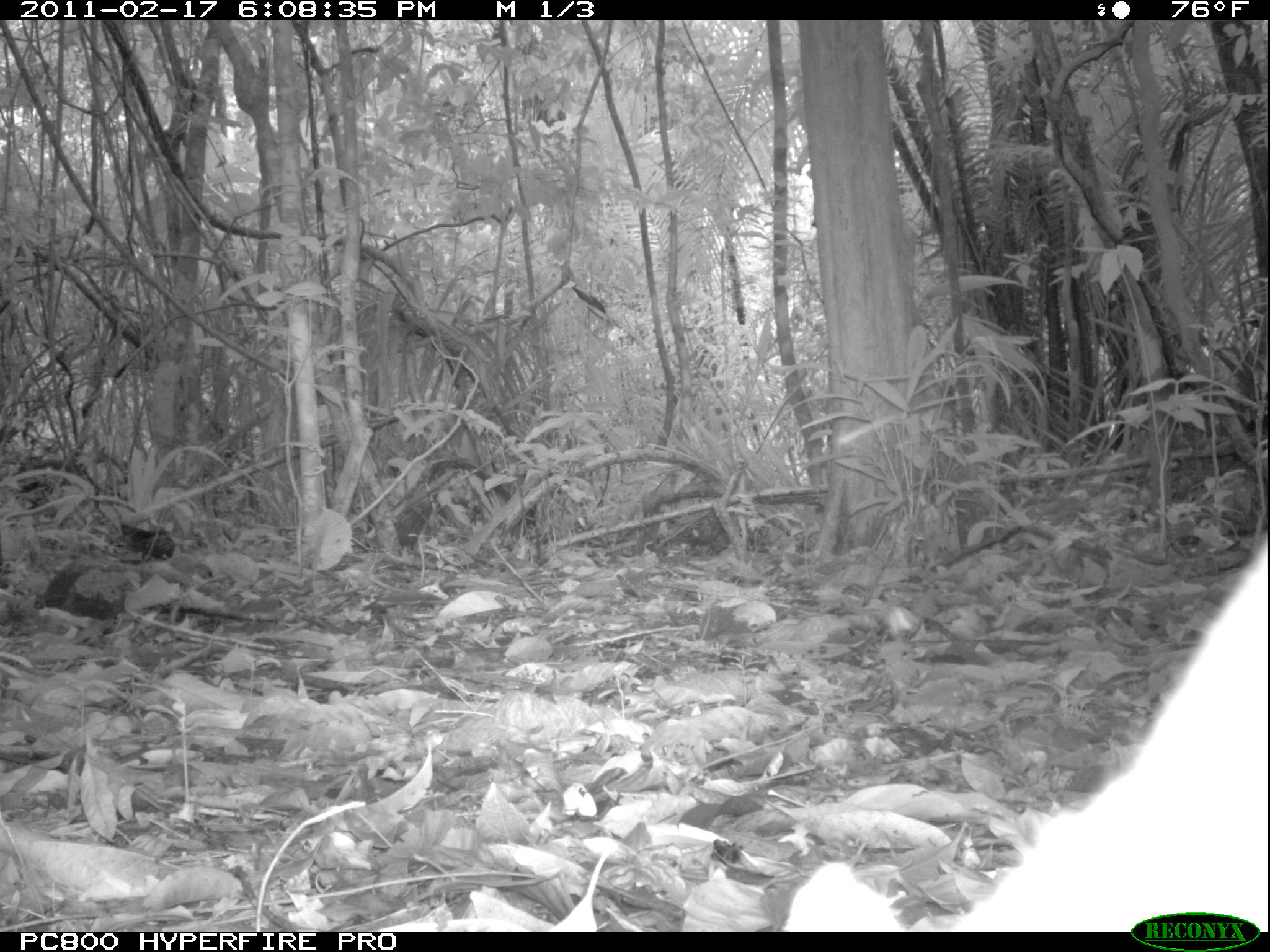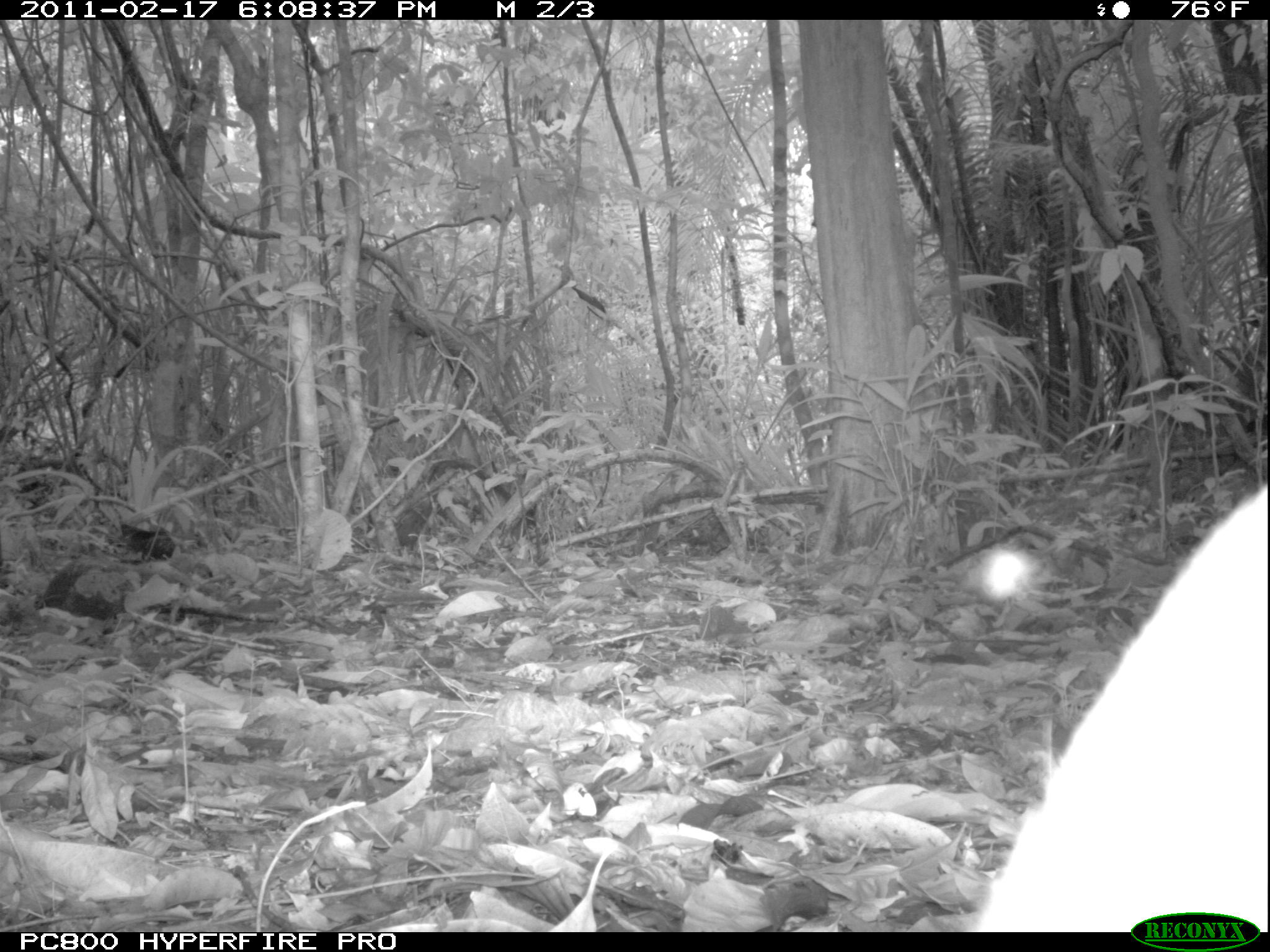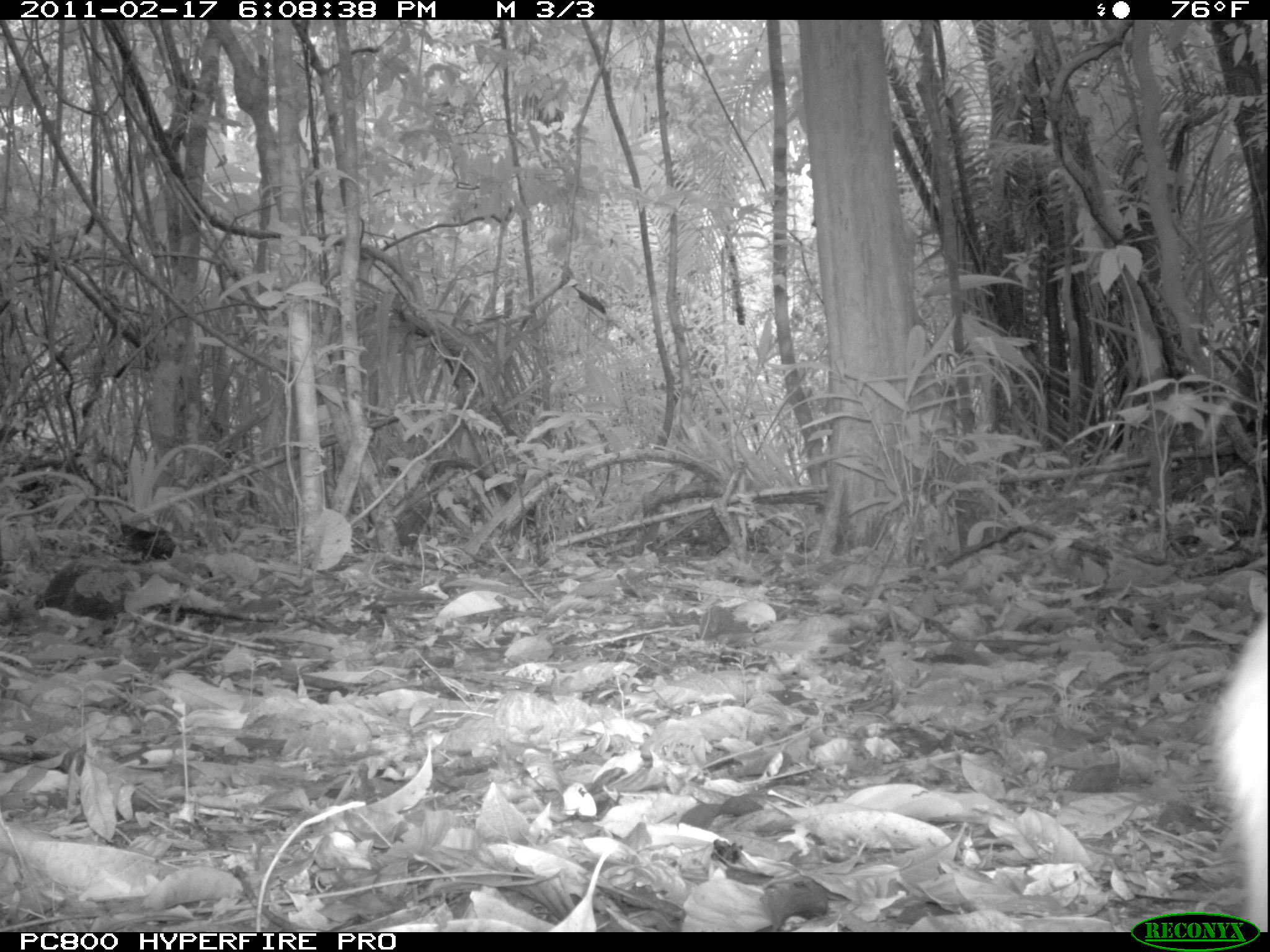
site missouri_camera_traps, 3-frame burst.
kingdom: Animalia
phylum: Chordata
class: Mammalia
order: Rodentia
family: Dasyproctidae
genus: Dasyprocta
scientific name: Dasyprocta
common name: agouti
Agouti (Dasyprocta). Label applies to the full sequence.